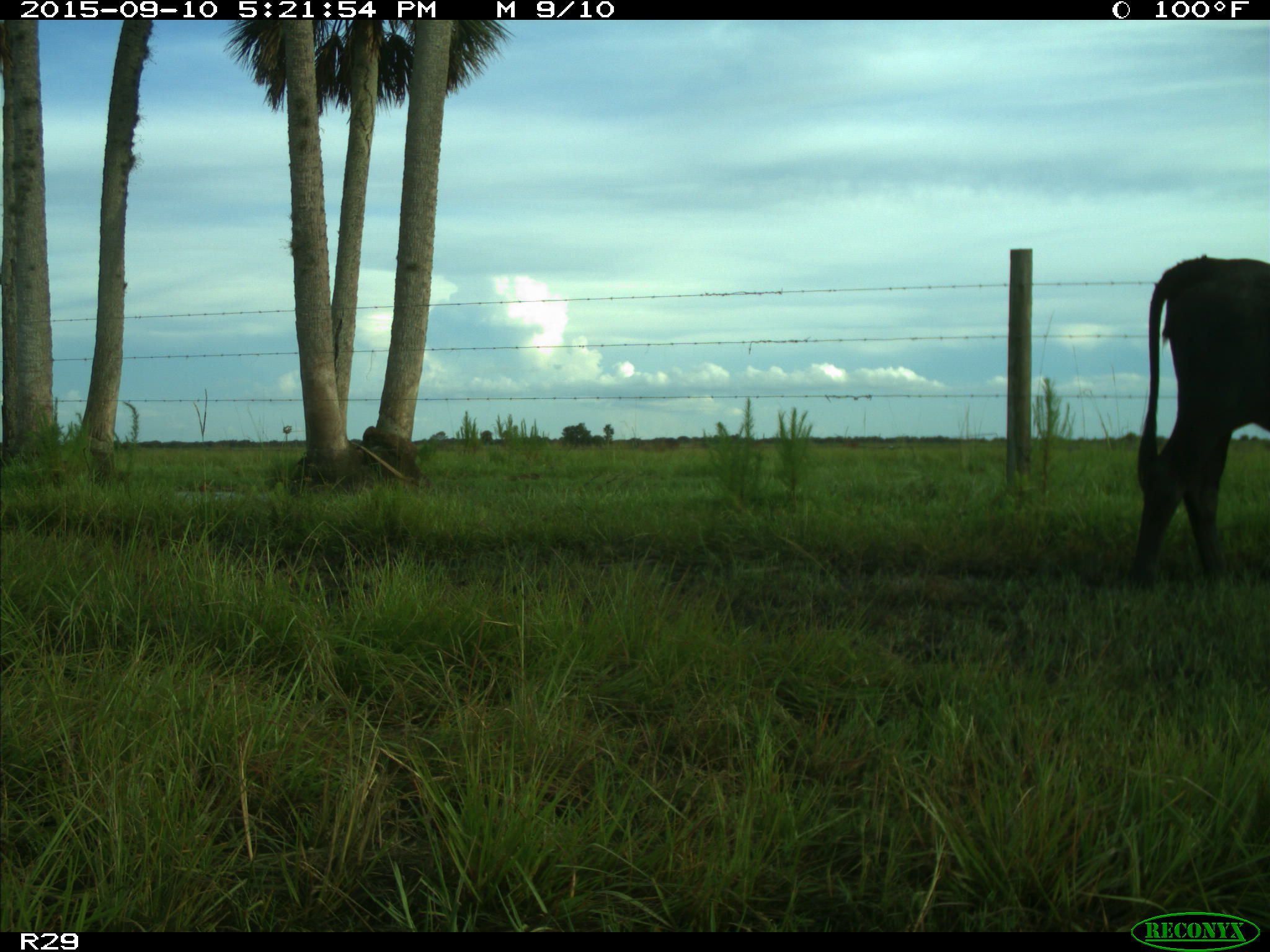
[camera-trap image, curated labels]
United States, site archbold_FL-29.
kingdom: Animalia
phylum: Chordata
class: Mammalia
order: Artiodactyla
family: Bovidae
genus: Bos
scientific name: Bos taurus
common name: domestic cow